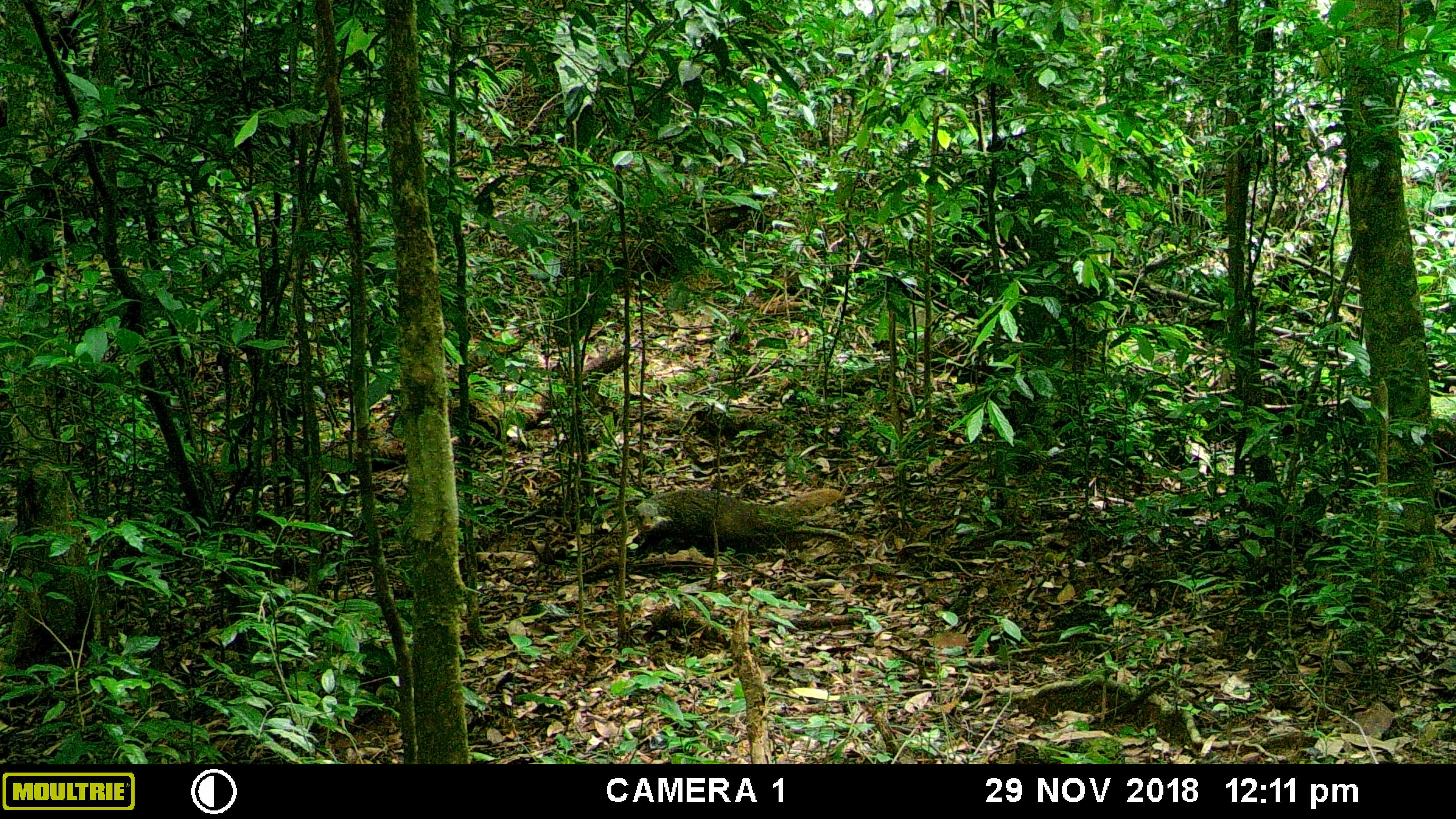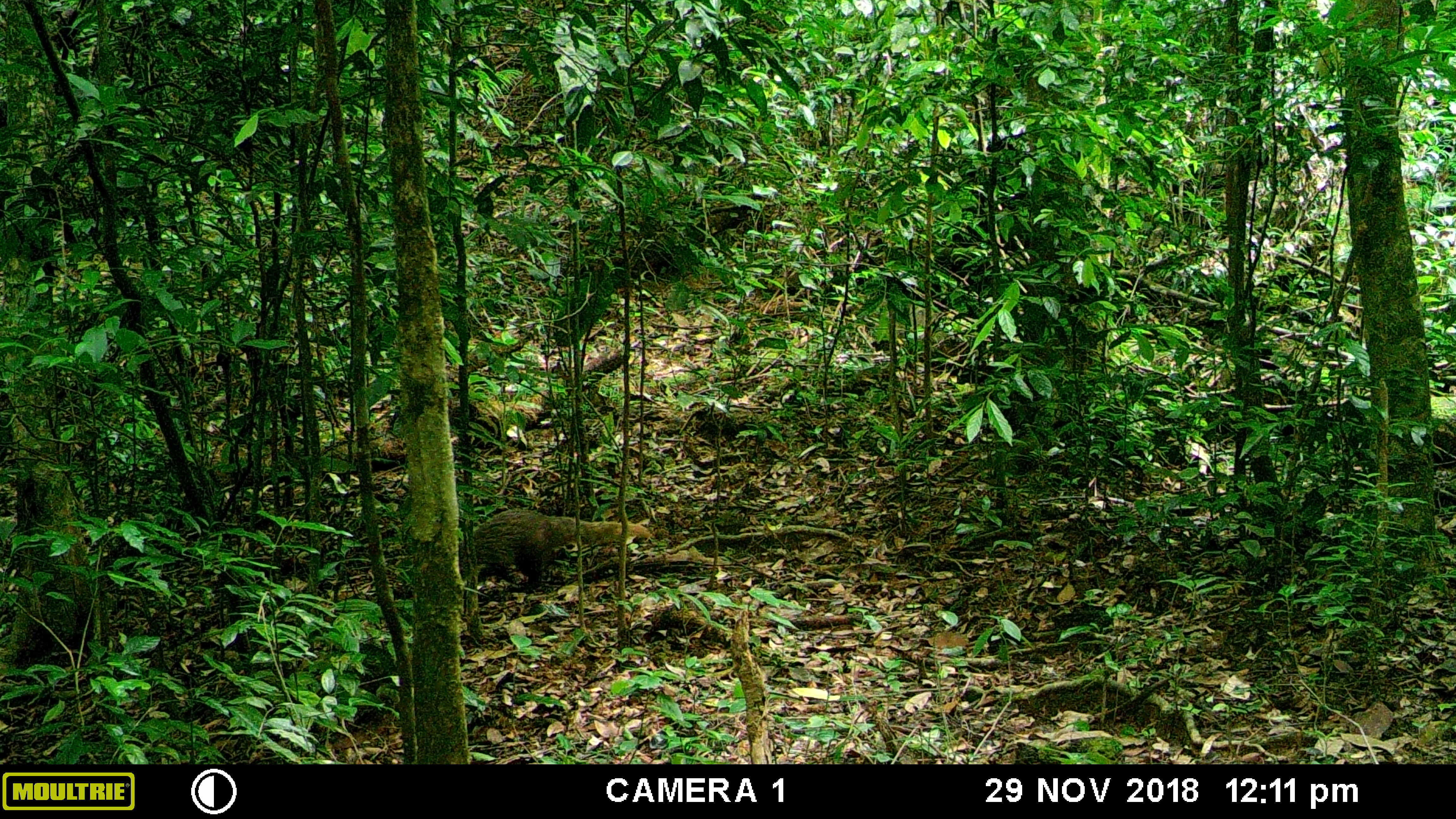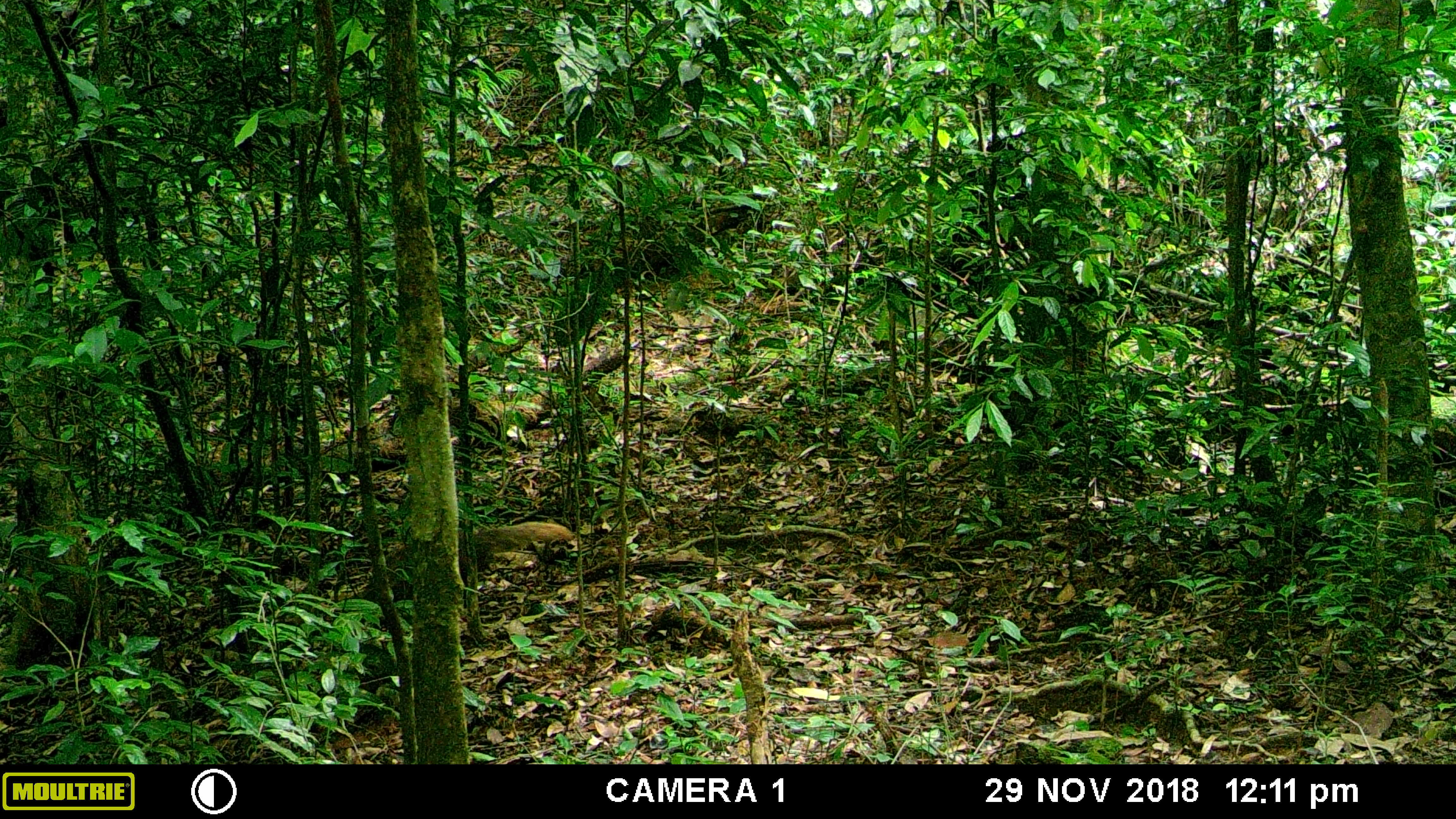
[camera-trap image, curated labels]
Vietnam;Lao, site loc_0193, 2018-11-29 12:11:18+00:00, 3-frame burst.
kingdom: Animalia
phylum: Chordata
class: Mammalia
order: Carnivora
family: Herpestidae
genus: Urva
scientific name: Urva urva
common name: crab-eating mongoose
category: crab eating mongoose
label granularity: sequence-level